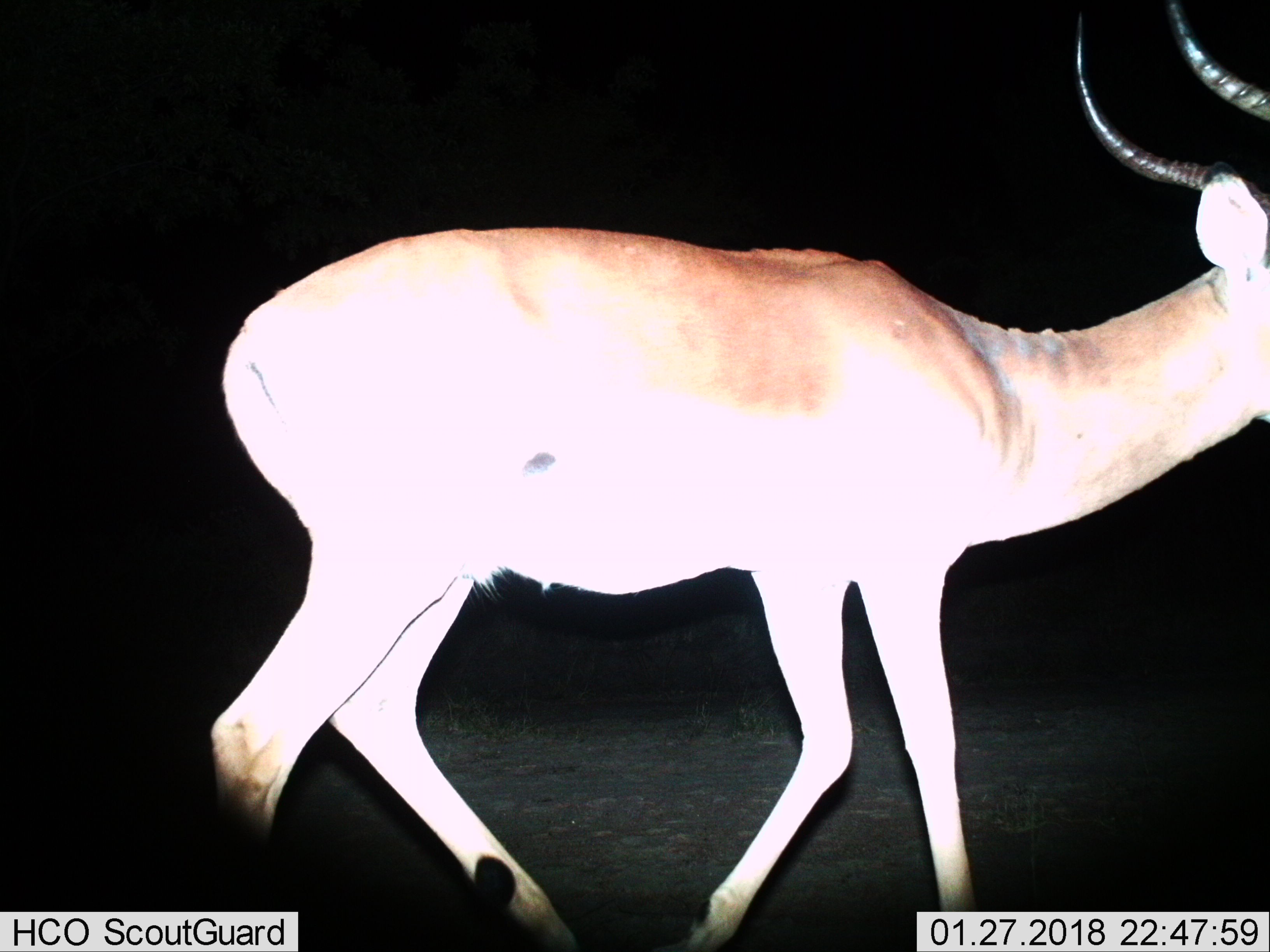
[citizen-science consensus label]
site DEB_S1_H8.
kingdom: Animalia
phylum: Chordata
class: Mammalia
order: Artiodactyla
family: Bovidae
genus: Aepyceros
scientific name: Aepyceros melampus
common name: impala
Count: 1.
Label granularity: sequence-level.